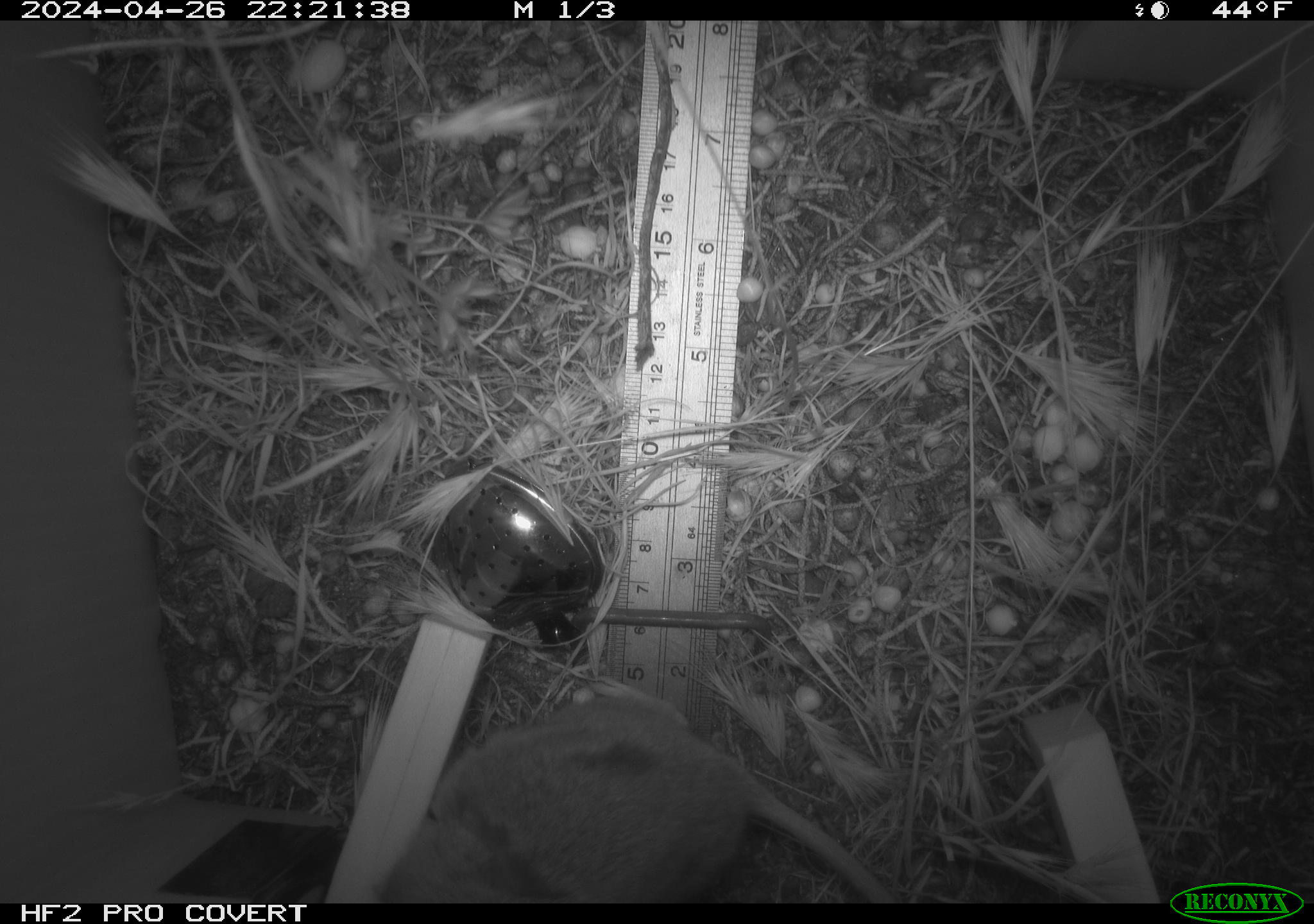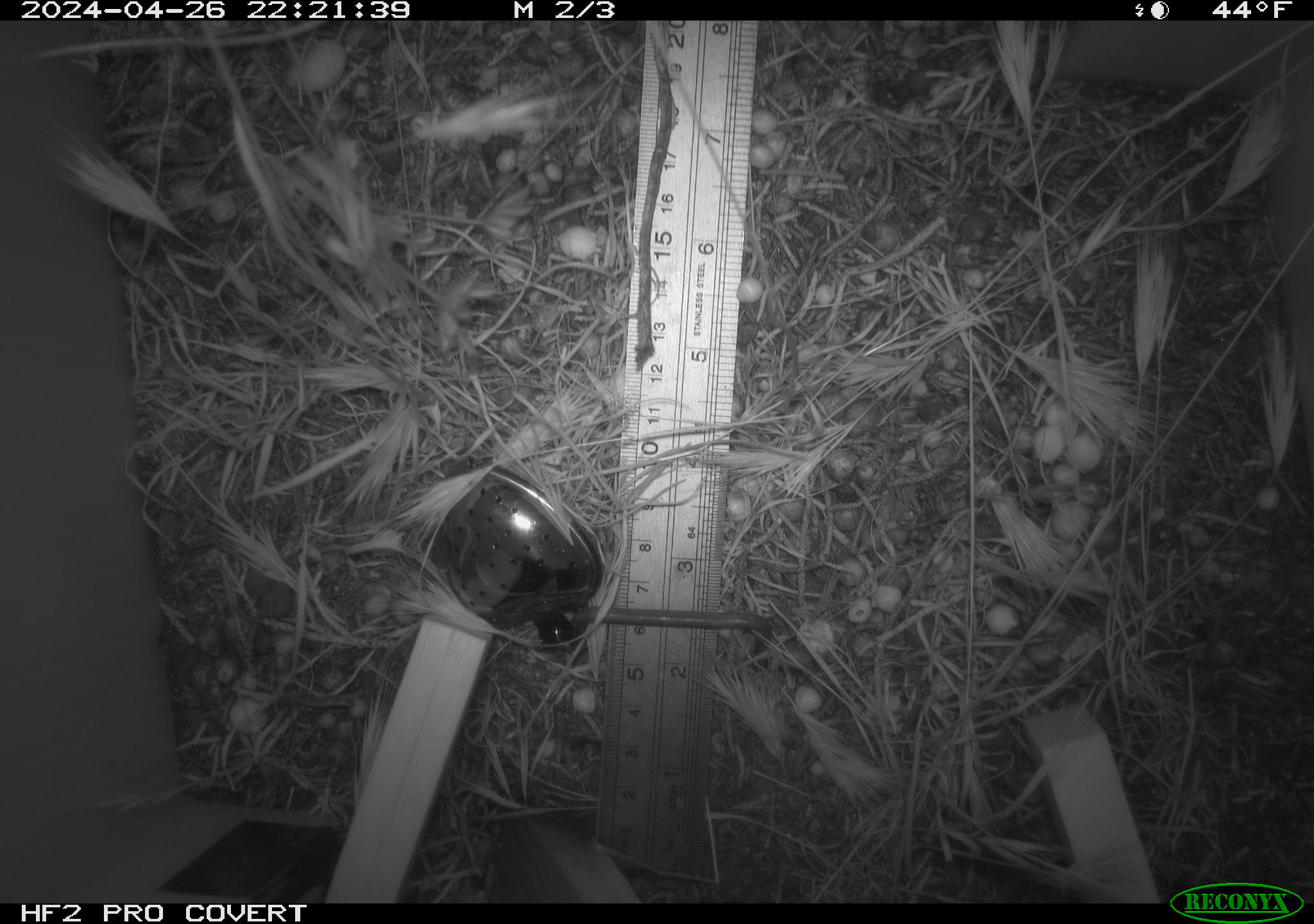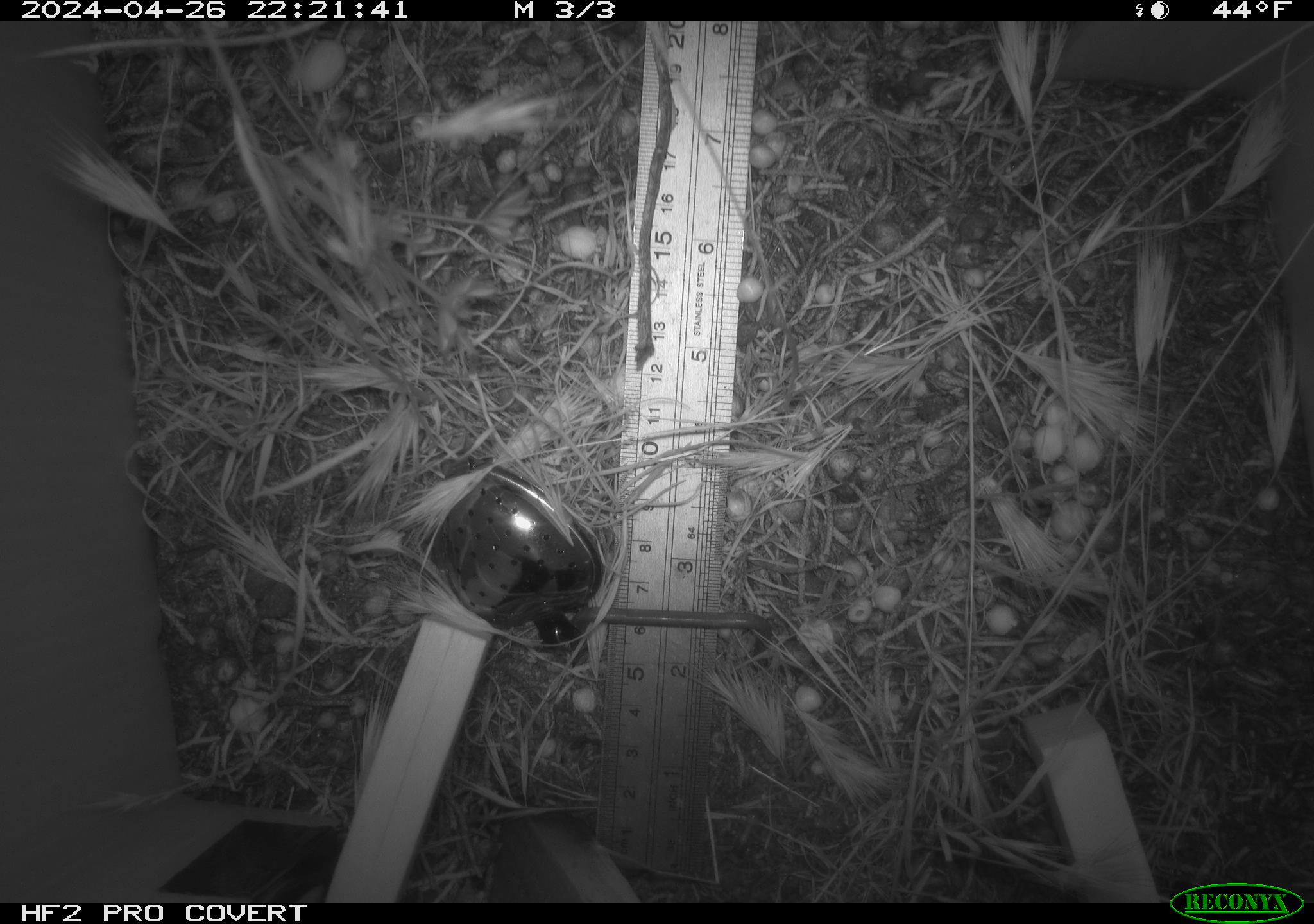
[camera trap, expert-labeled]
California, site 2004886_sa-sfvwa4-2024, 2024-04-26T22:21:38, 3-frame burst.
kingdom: Animalia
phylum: Chordata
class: Mammalia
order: Rodentia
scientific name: Rodentia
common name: mouse species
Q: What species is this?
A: Mouse species (Rodentia).